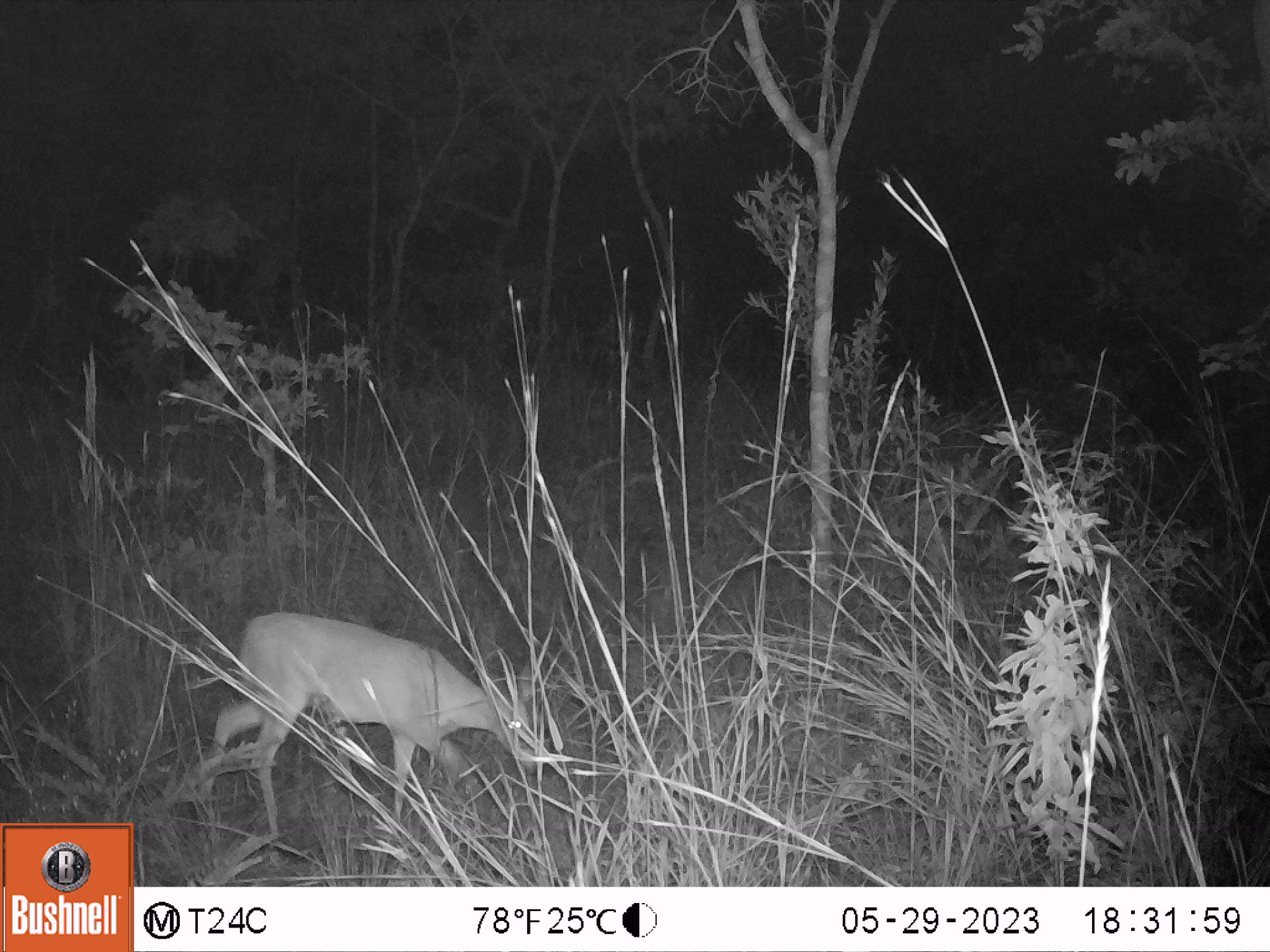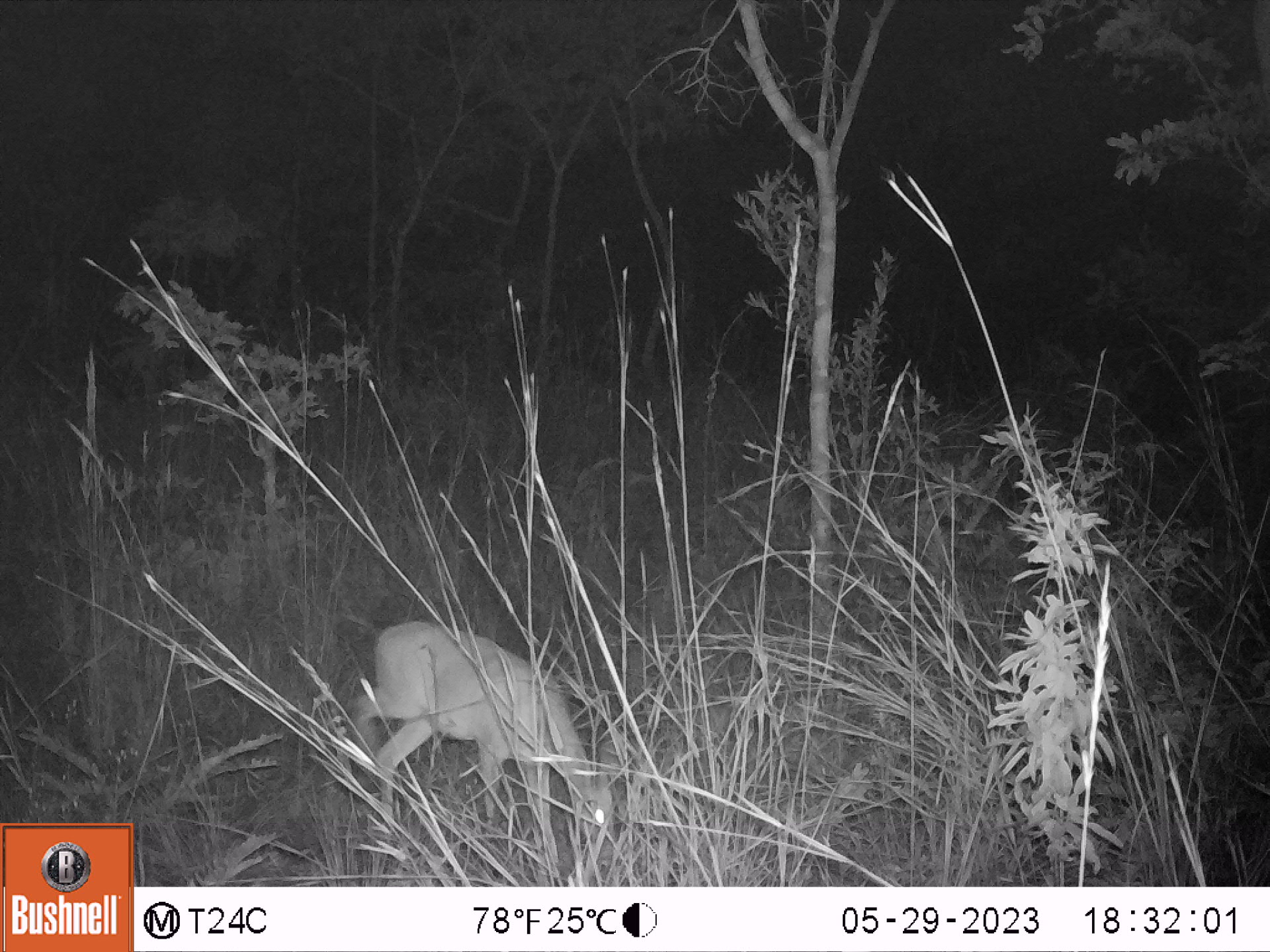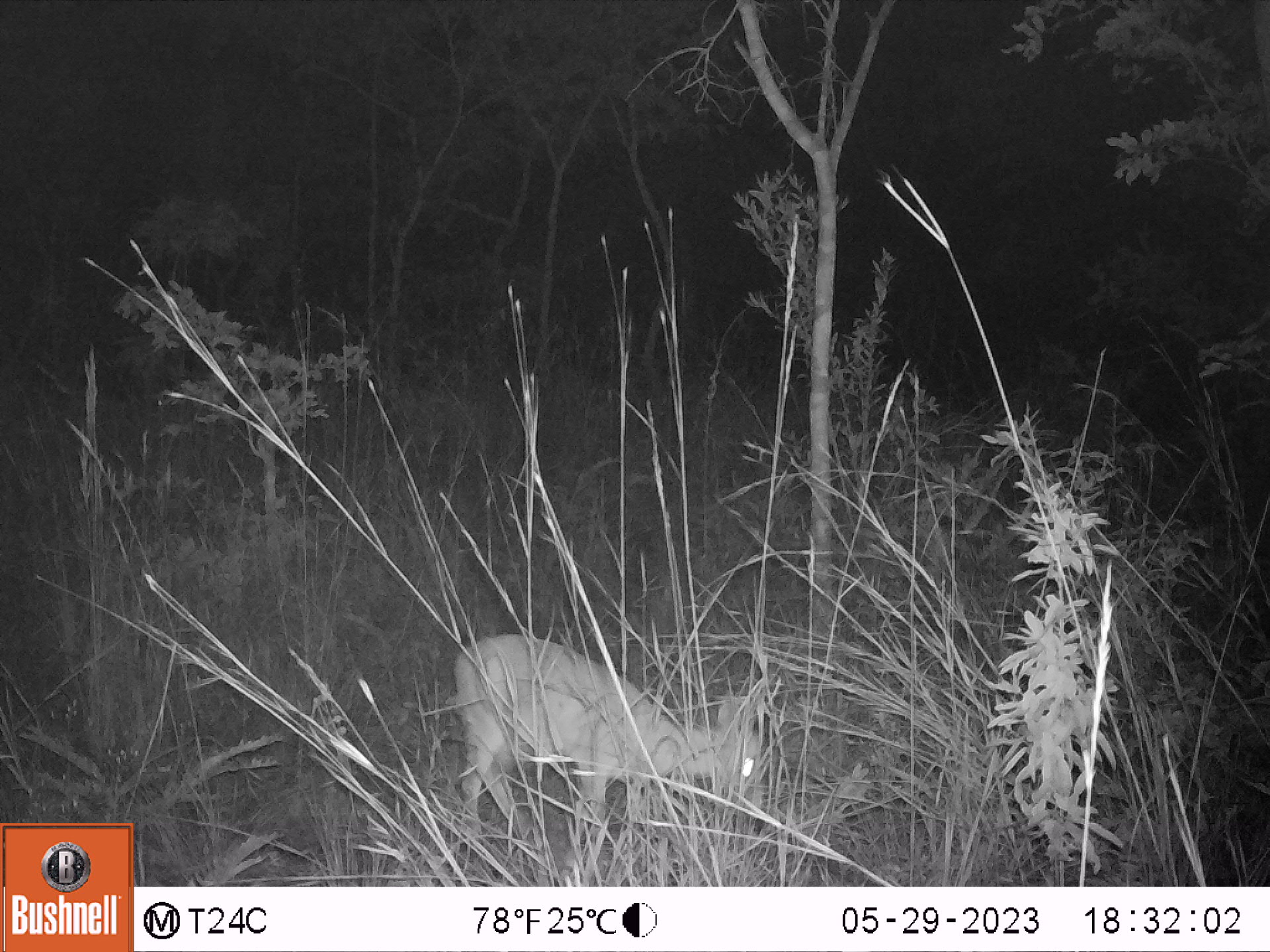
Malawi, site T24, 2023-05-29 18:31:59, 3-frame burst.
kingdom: Animalia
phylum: Chordata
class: Mammalia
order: Artiodactyla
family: Bovidae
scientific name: Antilopinae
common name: small antelope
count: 1